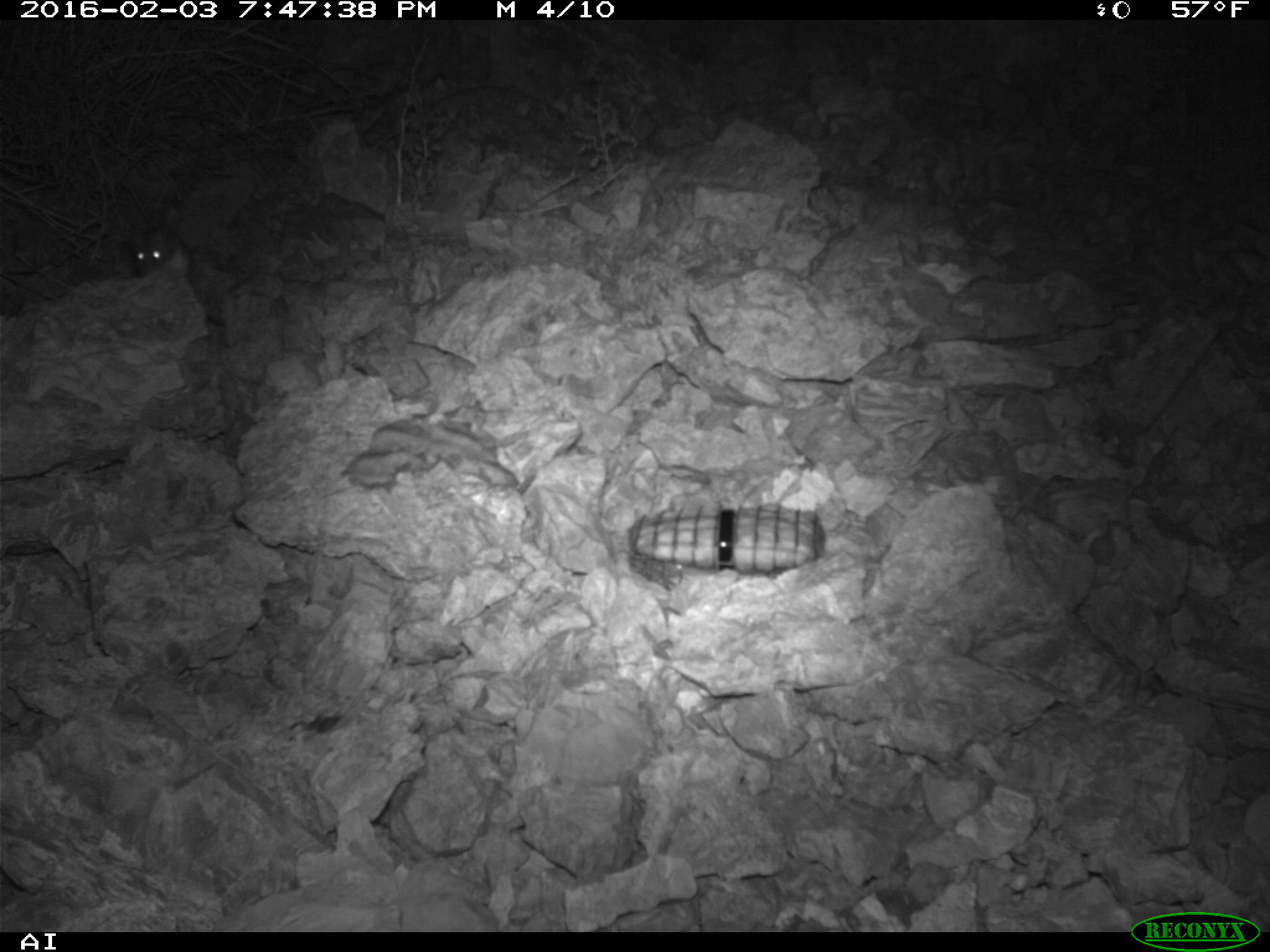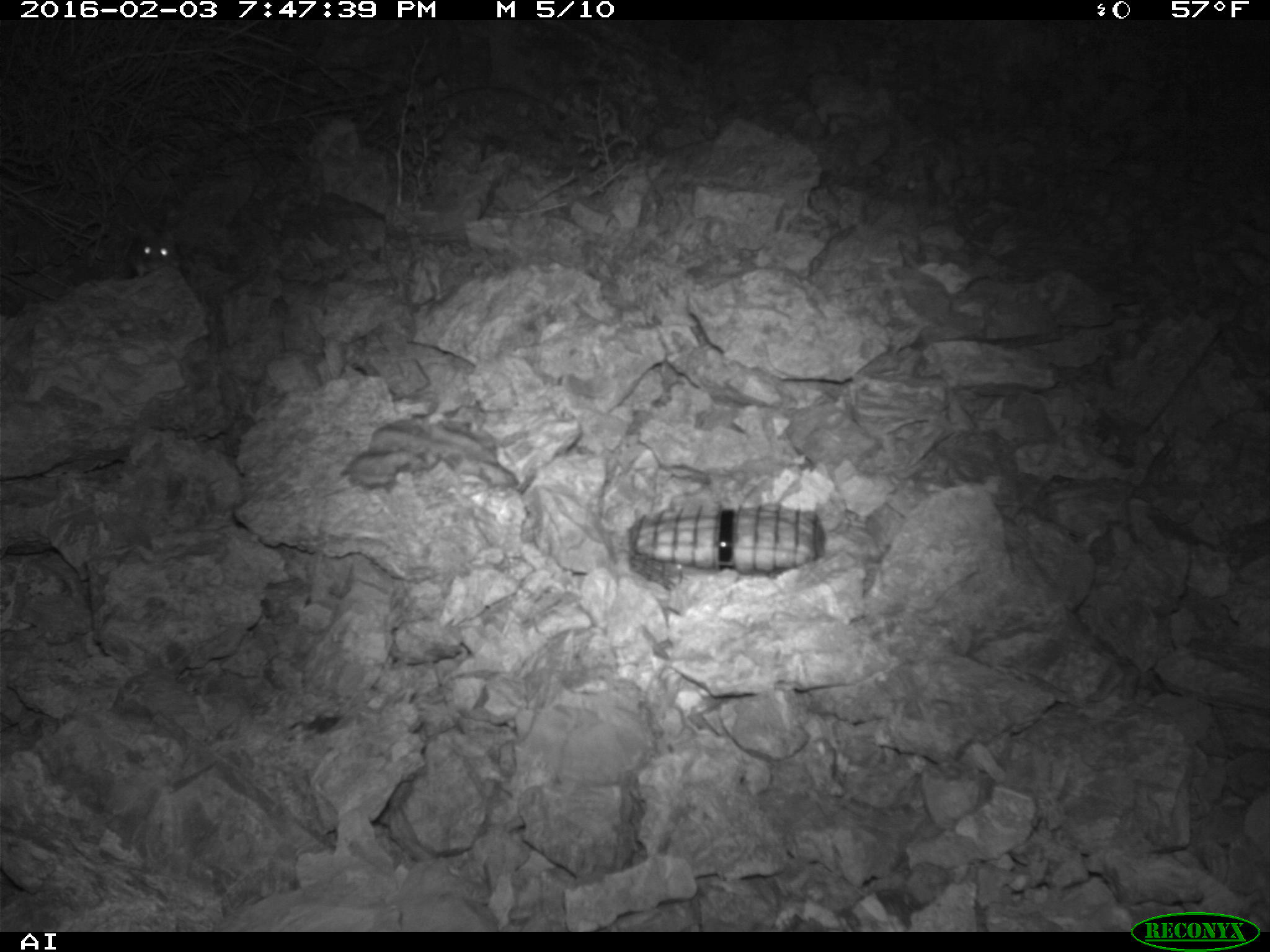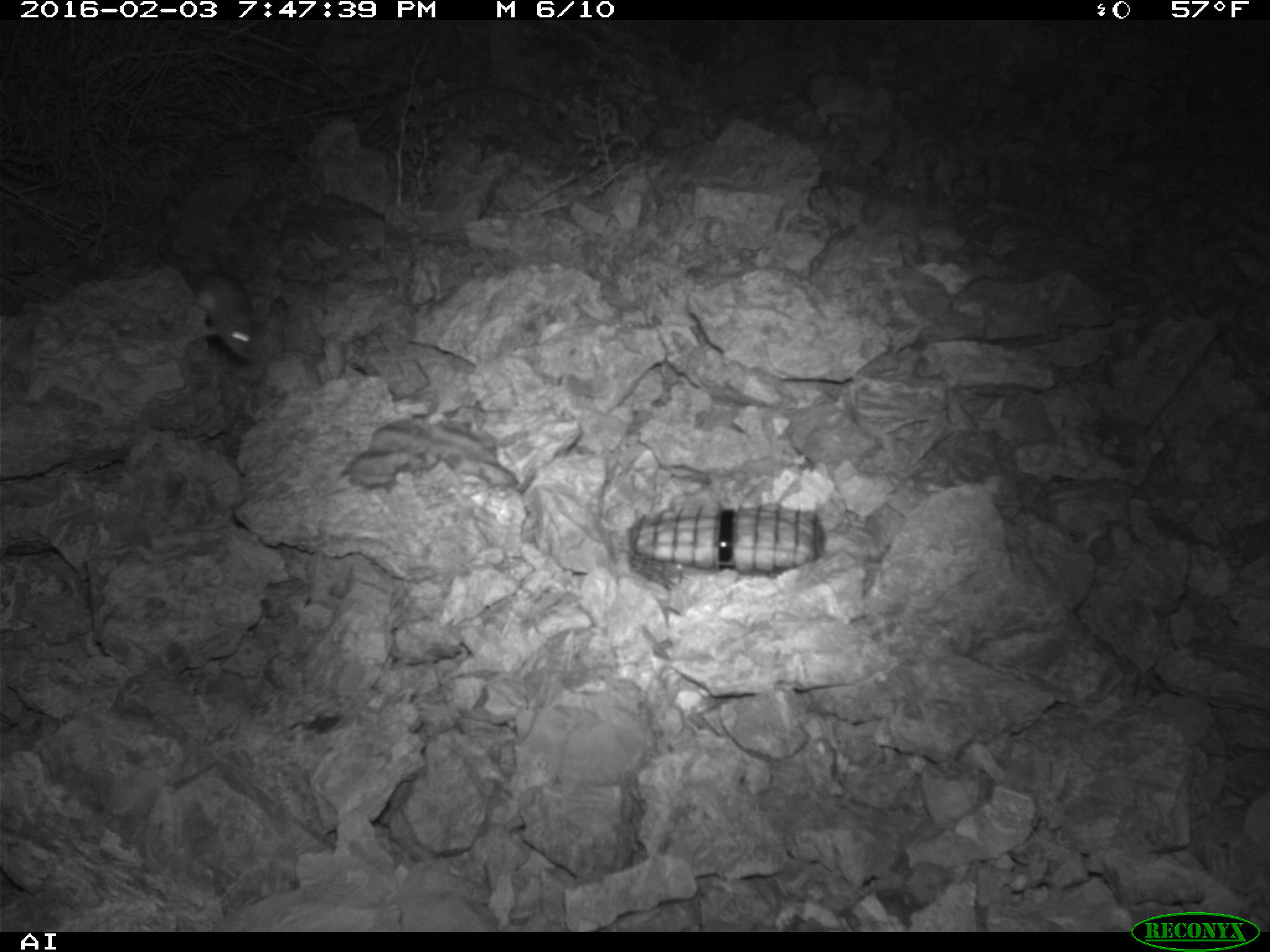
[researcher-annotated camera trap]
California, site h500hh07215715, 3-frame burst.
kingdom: Animalia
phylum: Chordata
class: Mammalia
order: Rodentia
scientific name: Rodentia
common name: rodent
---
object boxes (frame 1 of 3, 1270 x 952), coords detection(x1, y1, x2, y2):
rodent: detection(131, 224, 228, 328)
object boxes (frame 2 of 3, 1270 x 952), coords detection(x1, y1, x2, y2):
rodent: detection(129, 231, 173, 279)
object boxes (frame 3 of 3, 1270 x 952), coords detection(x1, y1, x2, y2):
rodent: detection(176, 268, 257, 359)